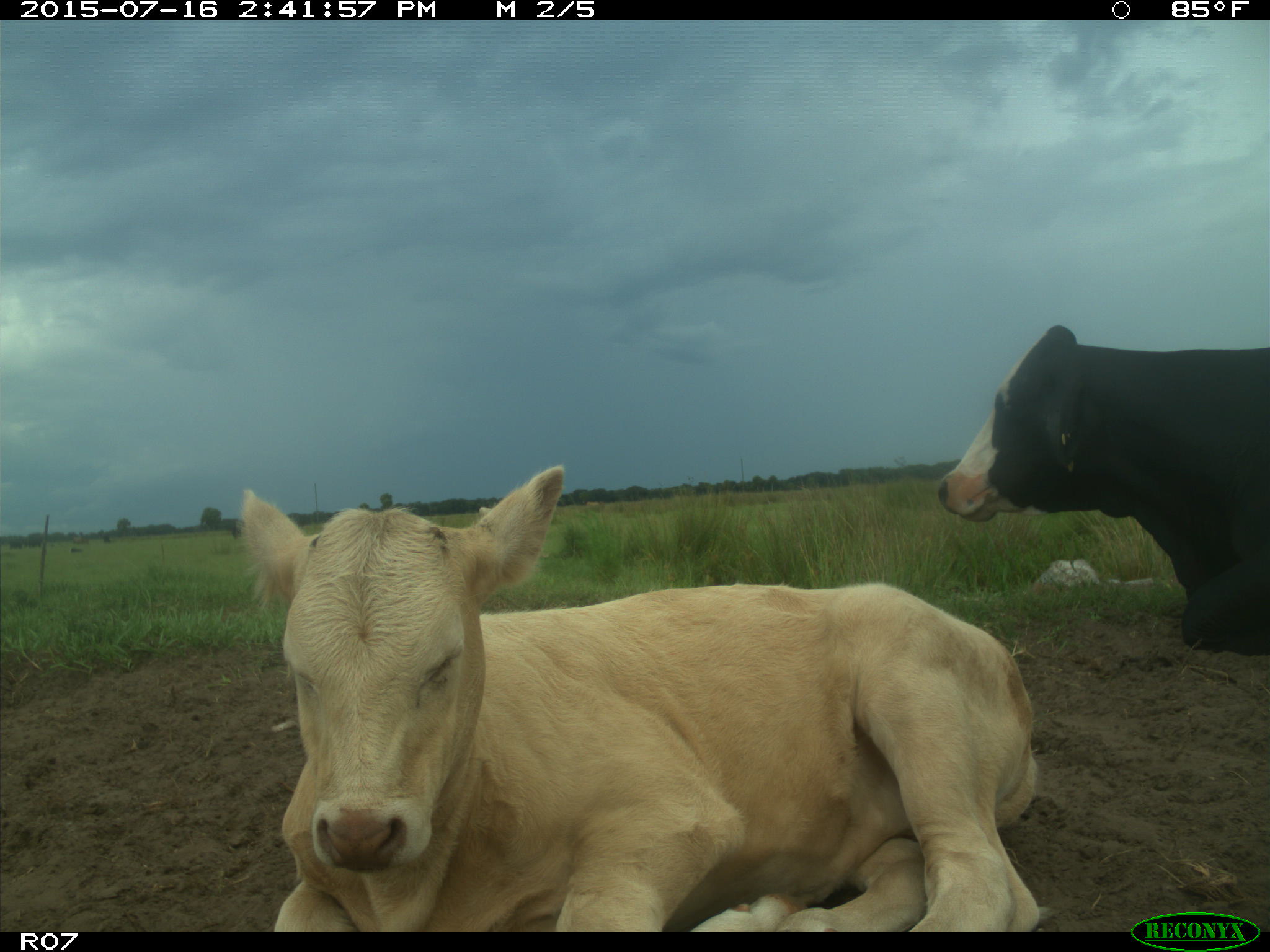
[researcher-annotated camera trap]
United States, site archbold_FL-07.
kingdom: Animalia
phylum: Chordata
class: Mammalia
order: Artiodactyla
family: Bovidae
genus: Bos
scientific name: Bos taurus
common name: domestic cow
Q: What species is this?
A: Bos taurus (domestic cow).